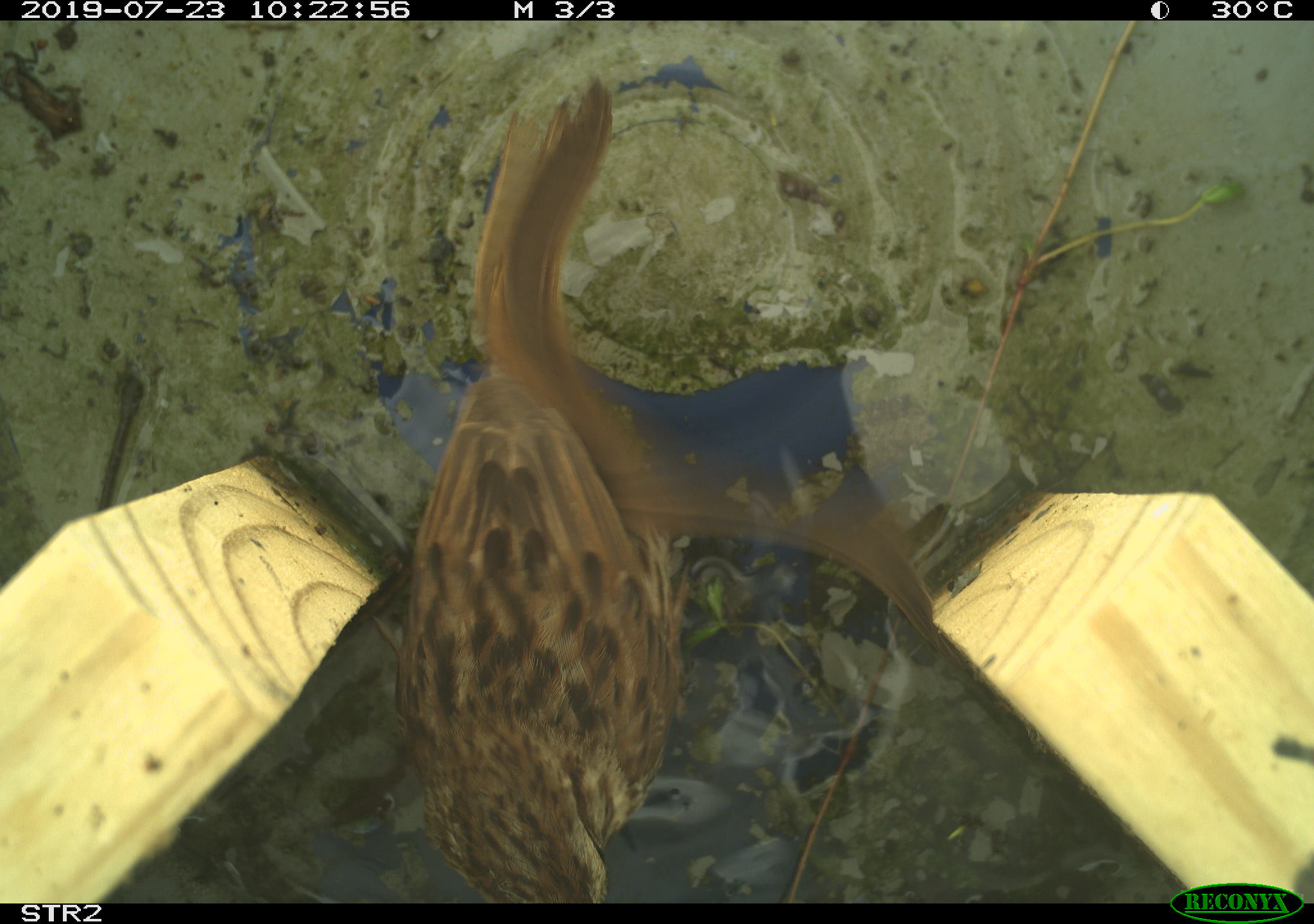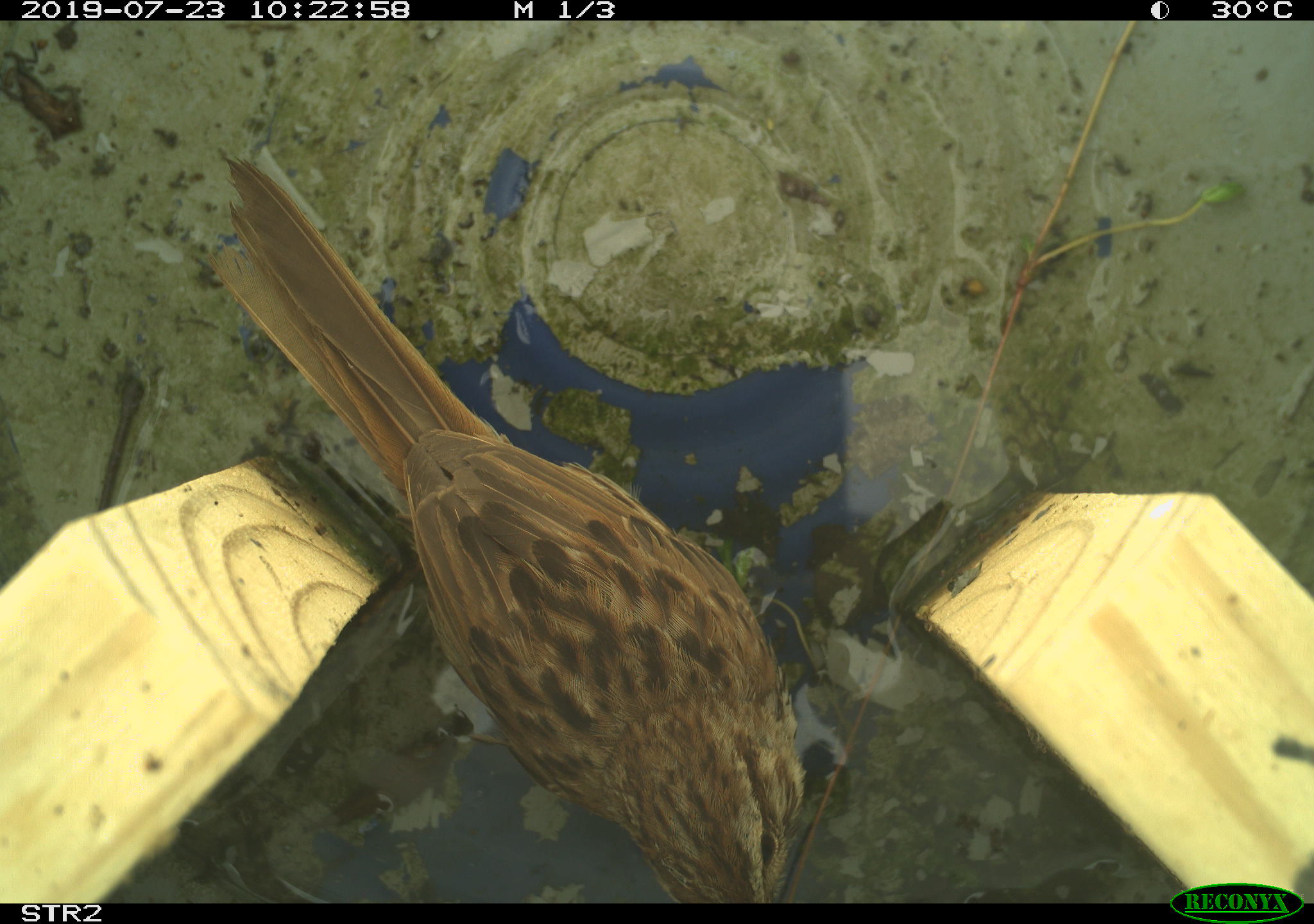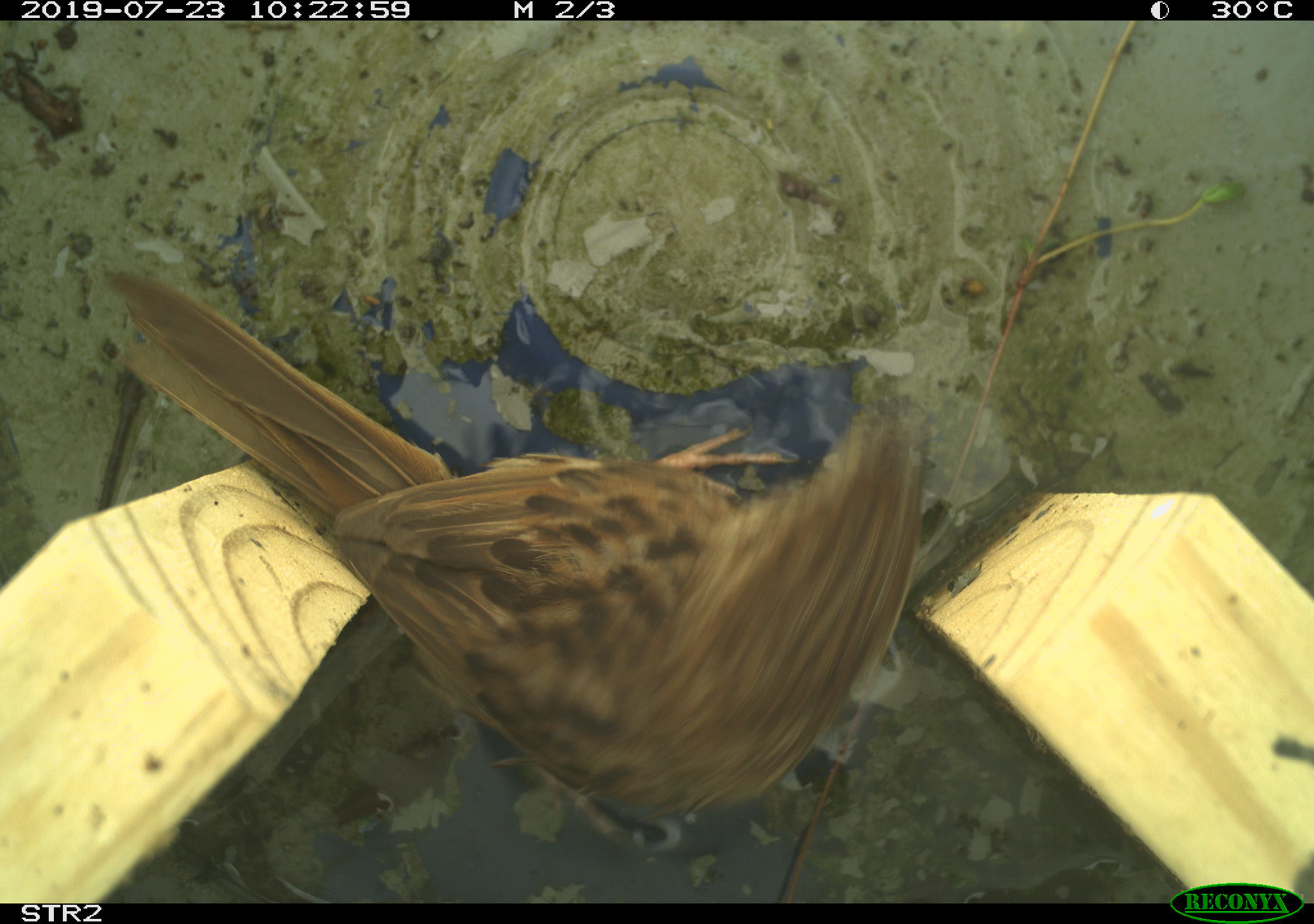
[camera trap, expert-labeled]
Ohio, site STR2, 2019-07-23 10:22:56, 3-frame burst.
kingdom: Animalia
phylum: Chordata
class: Aves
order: Passeriformes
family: Passerellidae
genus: Melospiza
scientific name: Melospiza melodia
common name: song sparrow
Song sparrow (Melospiza melodia).